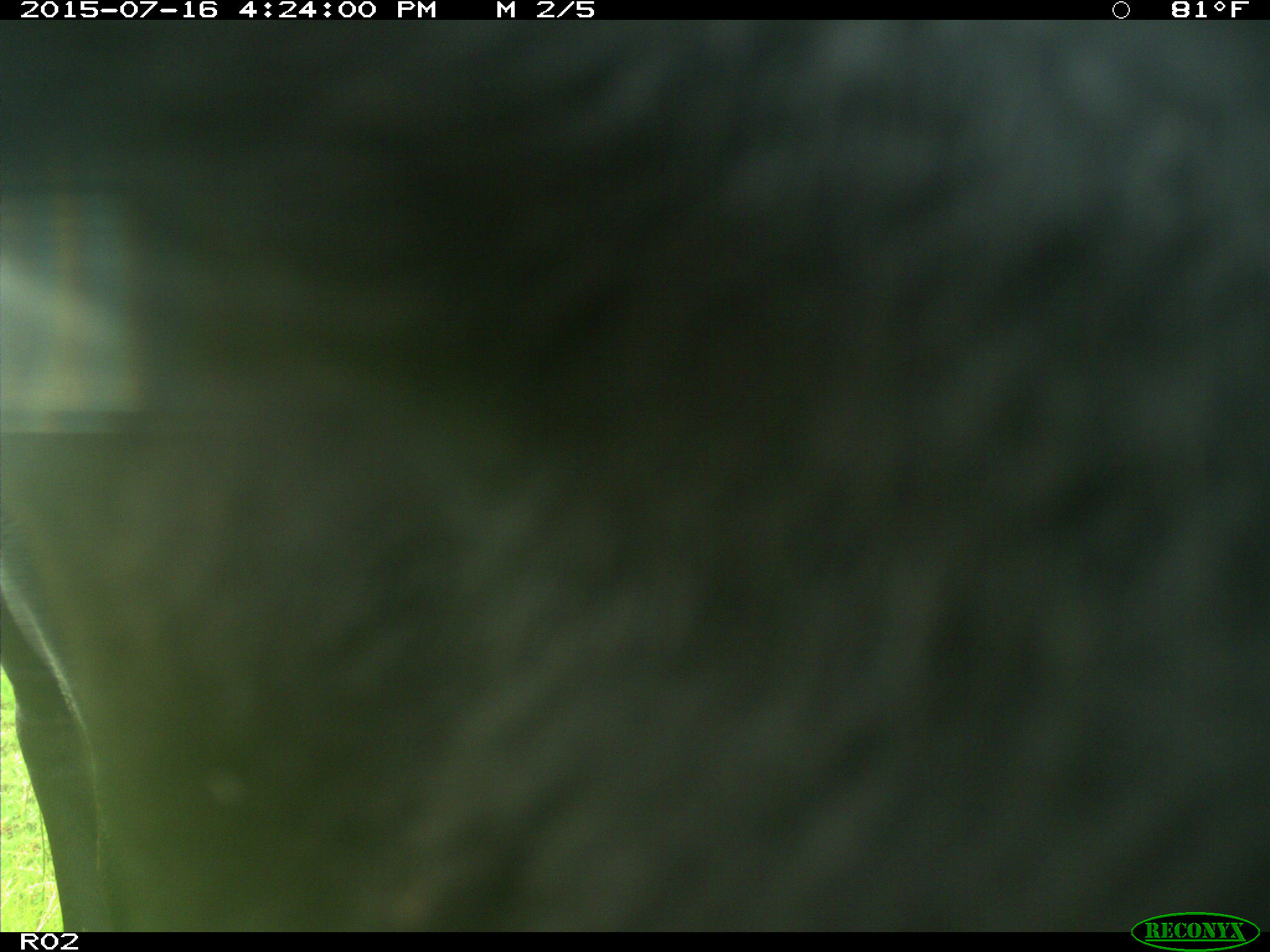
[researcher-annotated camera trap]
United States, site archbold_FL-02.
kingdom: Animalia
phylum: Chordata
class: Mammalia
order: Artiodactyla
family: Bovidae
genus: Bos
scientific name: Bos taurus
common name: domestic cow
Bos taurus (domestic cow).